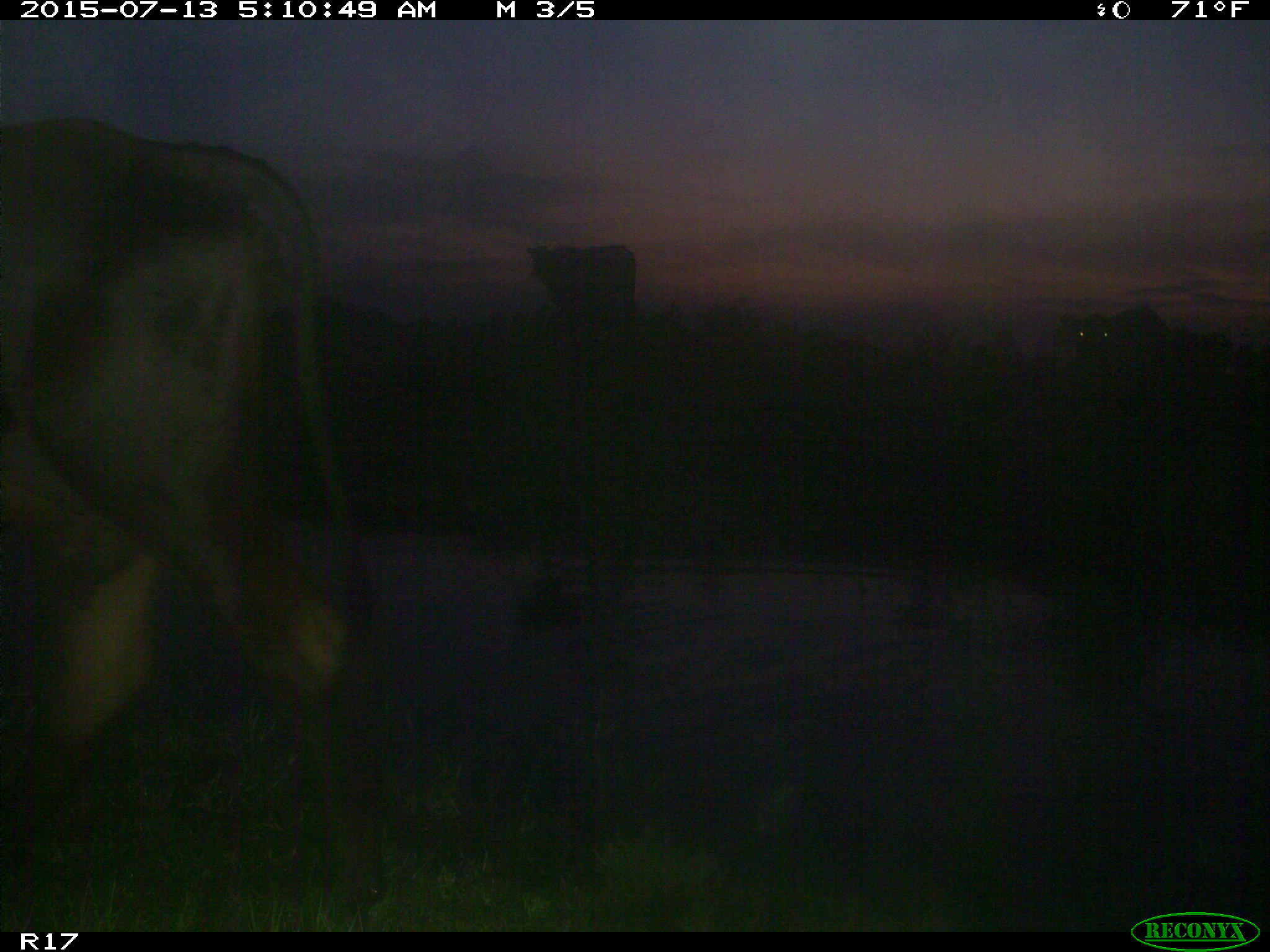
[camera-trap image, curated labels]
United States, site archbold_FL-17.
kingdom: Animalia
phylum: Chordata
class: Mammalia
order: Artiodactyla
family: Bovidae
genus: Bos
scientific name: Bos taurus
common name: domestic cow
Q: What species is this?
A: Bos taurus (domestic cow).